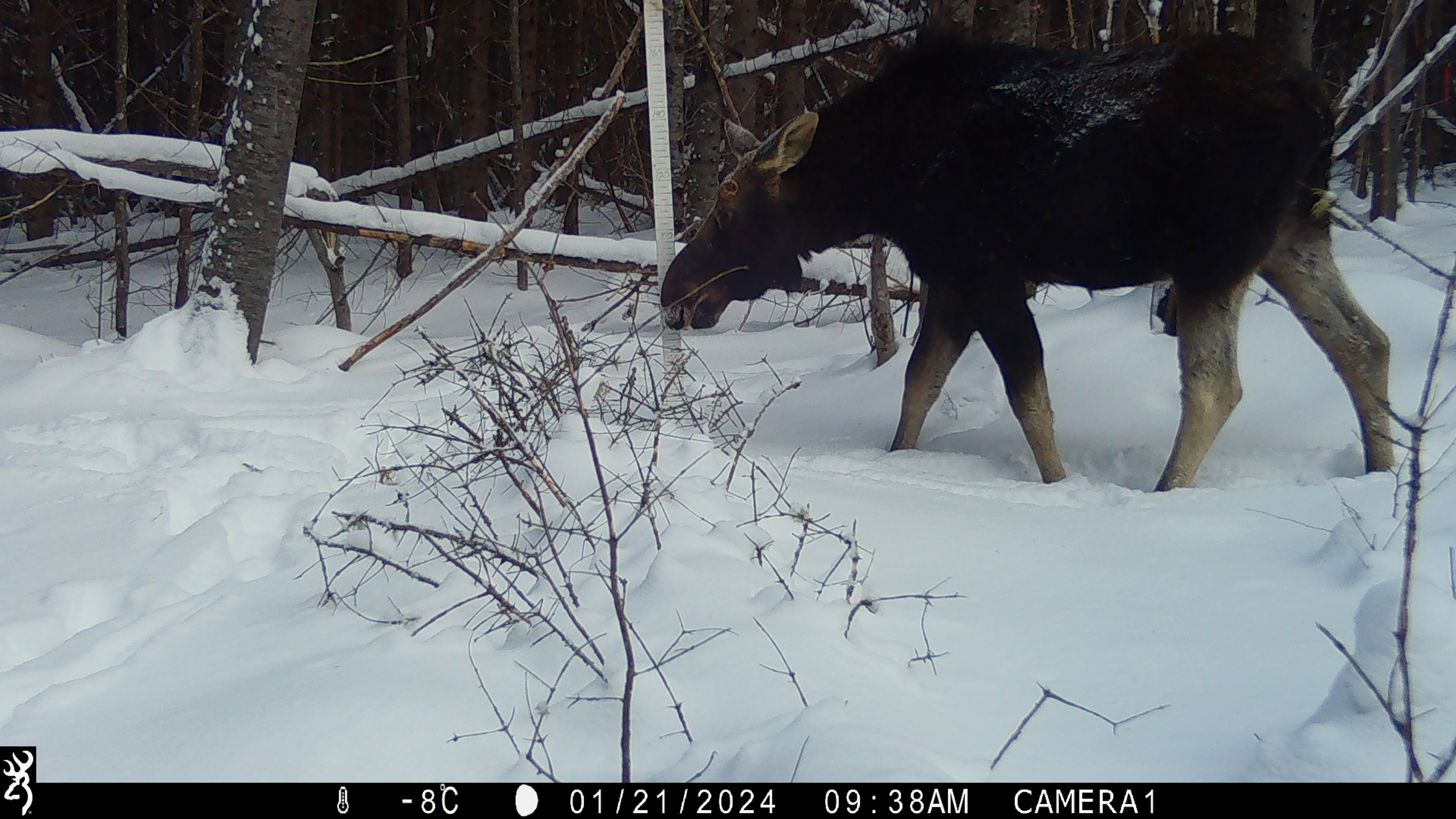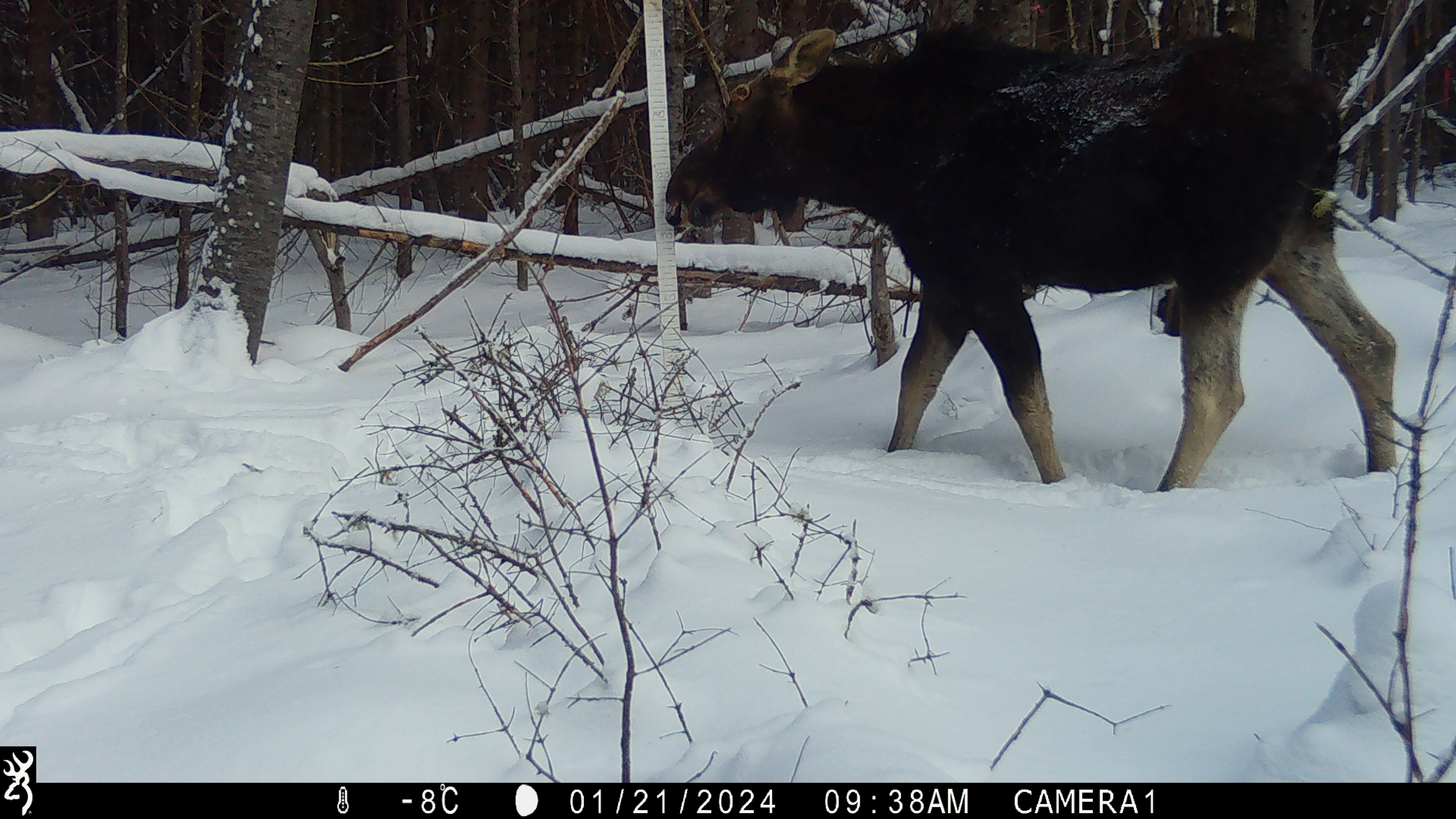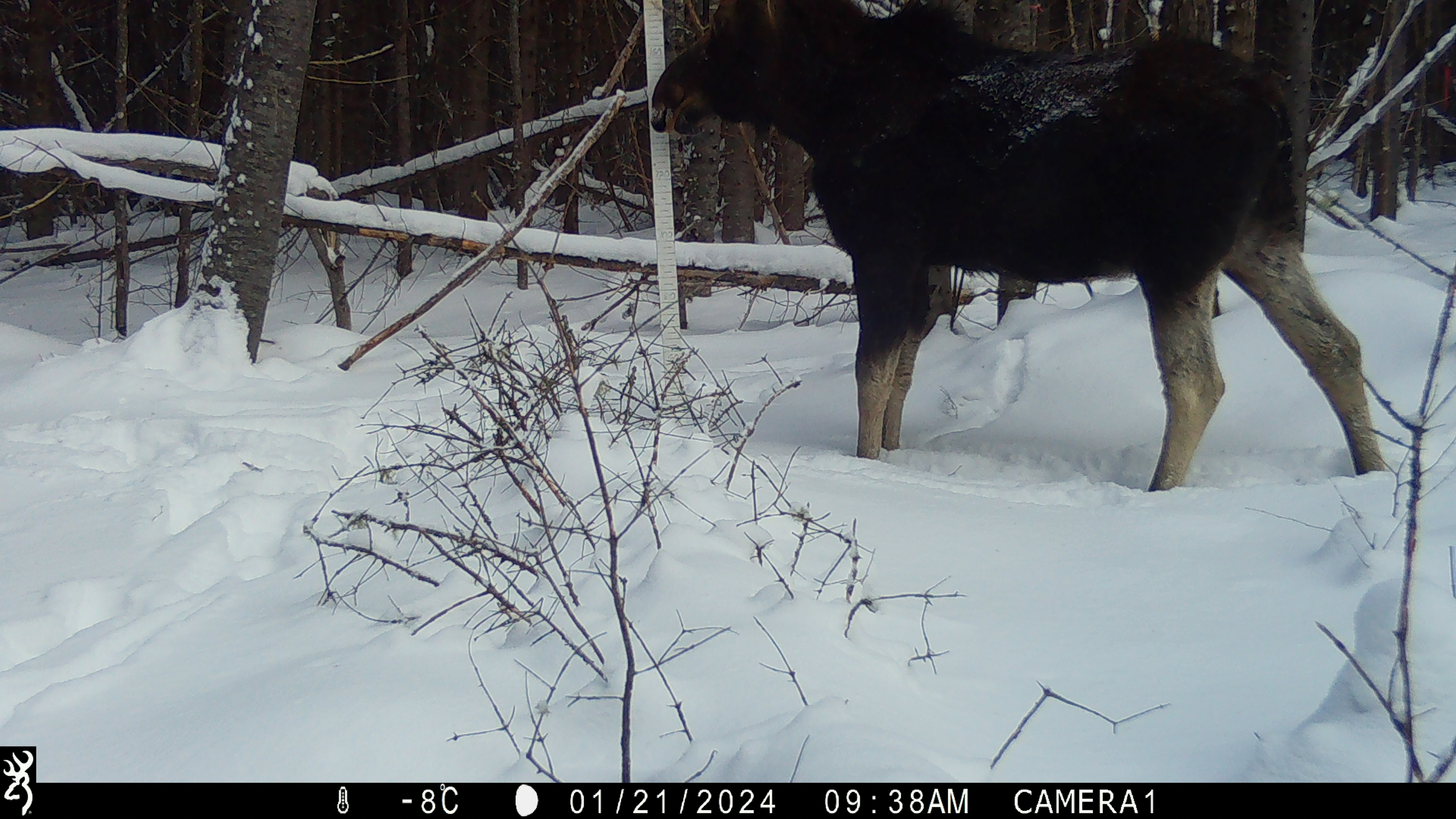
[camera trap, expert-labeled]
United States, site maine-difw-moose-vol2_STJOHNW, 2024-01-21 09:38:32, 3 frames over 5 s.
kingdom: Animalia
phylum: Chordata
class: Mammalia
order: Artiodactyla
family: Cervidae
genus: Alces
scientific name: Alces alces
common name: moose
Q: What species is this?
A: Moose (Alces alces).